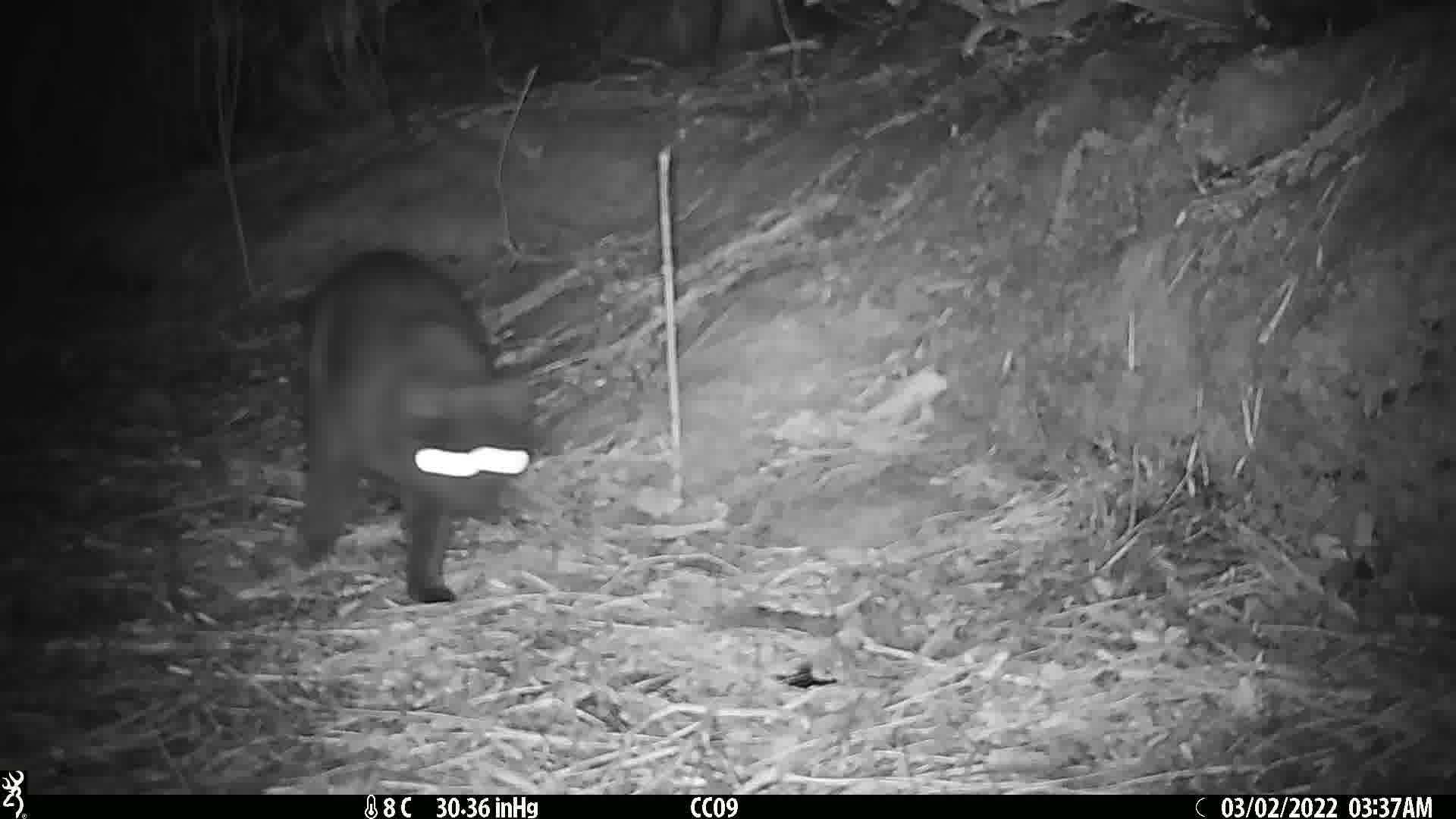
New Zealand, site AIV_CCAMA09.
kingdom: Animalia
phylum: Chordata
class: Mammalia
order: Carnivora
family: Felidae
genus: Felis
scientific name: Felis catus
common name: domestic cat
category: cat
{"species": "cat (domestic cat) (Felis catus)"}